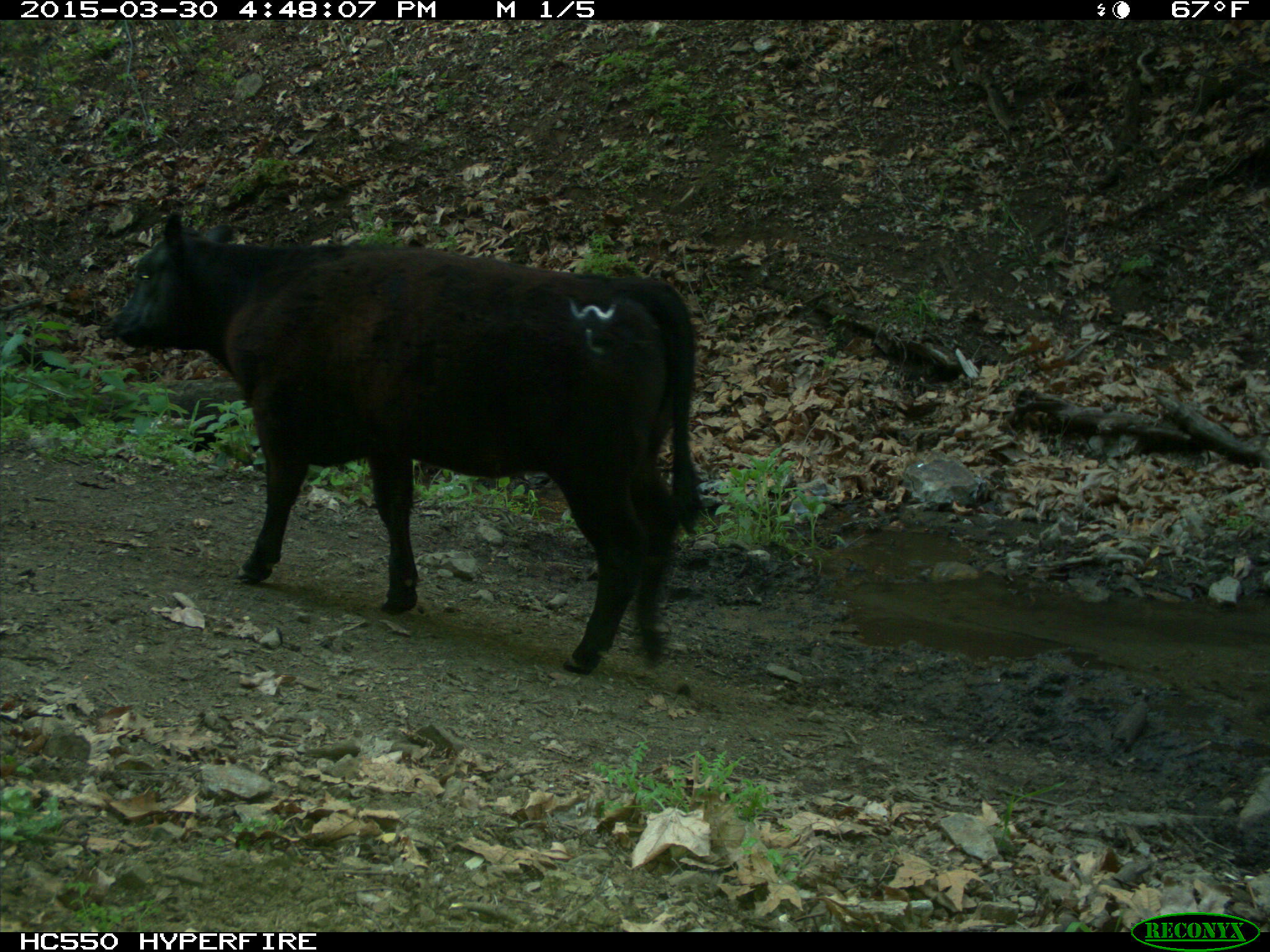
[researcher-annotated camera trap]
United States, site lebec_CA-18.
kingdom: Animalia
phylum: Chordata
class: Mammalia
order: Artiodactyla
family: Bovidae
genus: Bos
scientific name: Bos taurus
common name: domestic cow